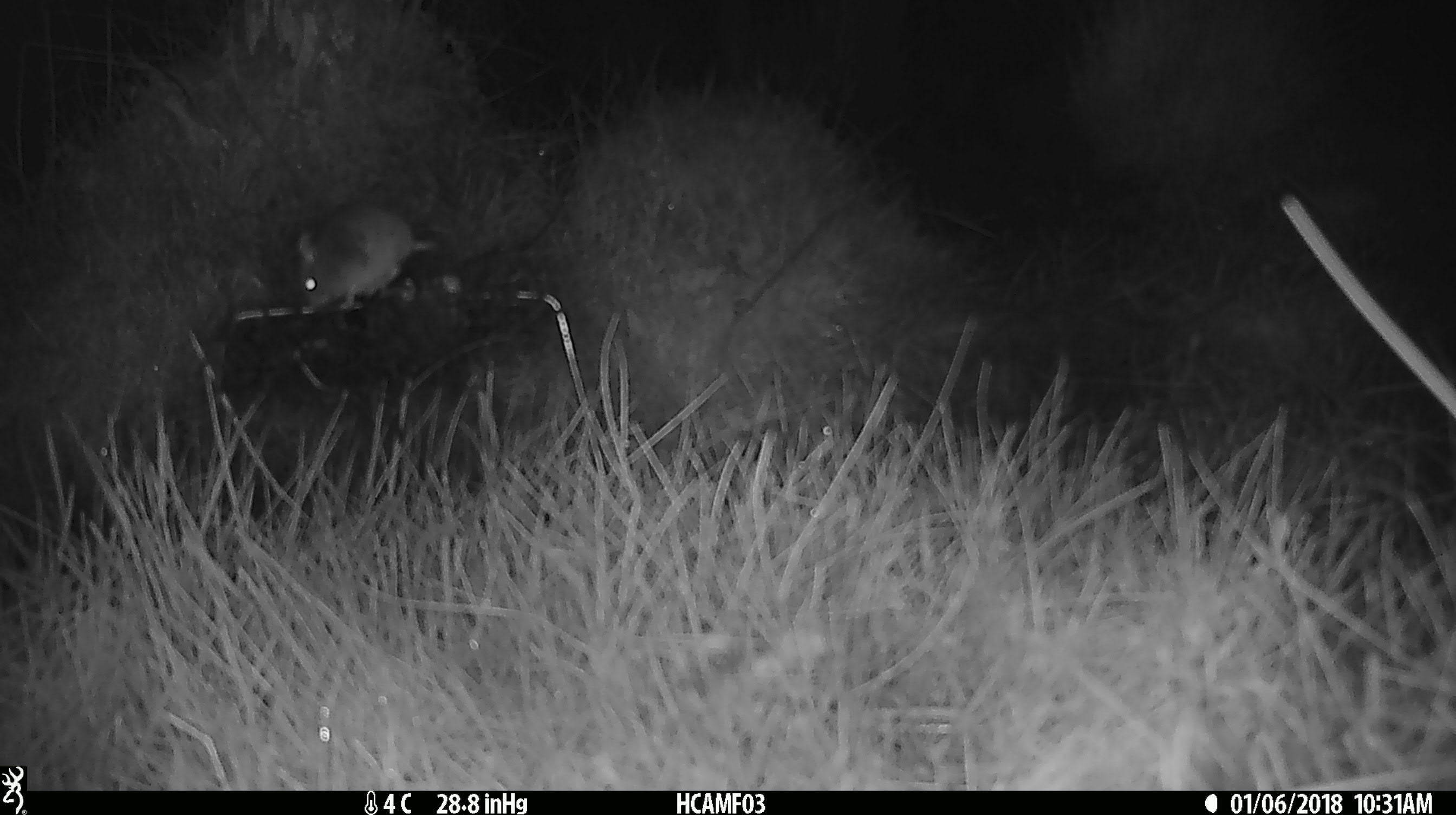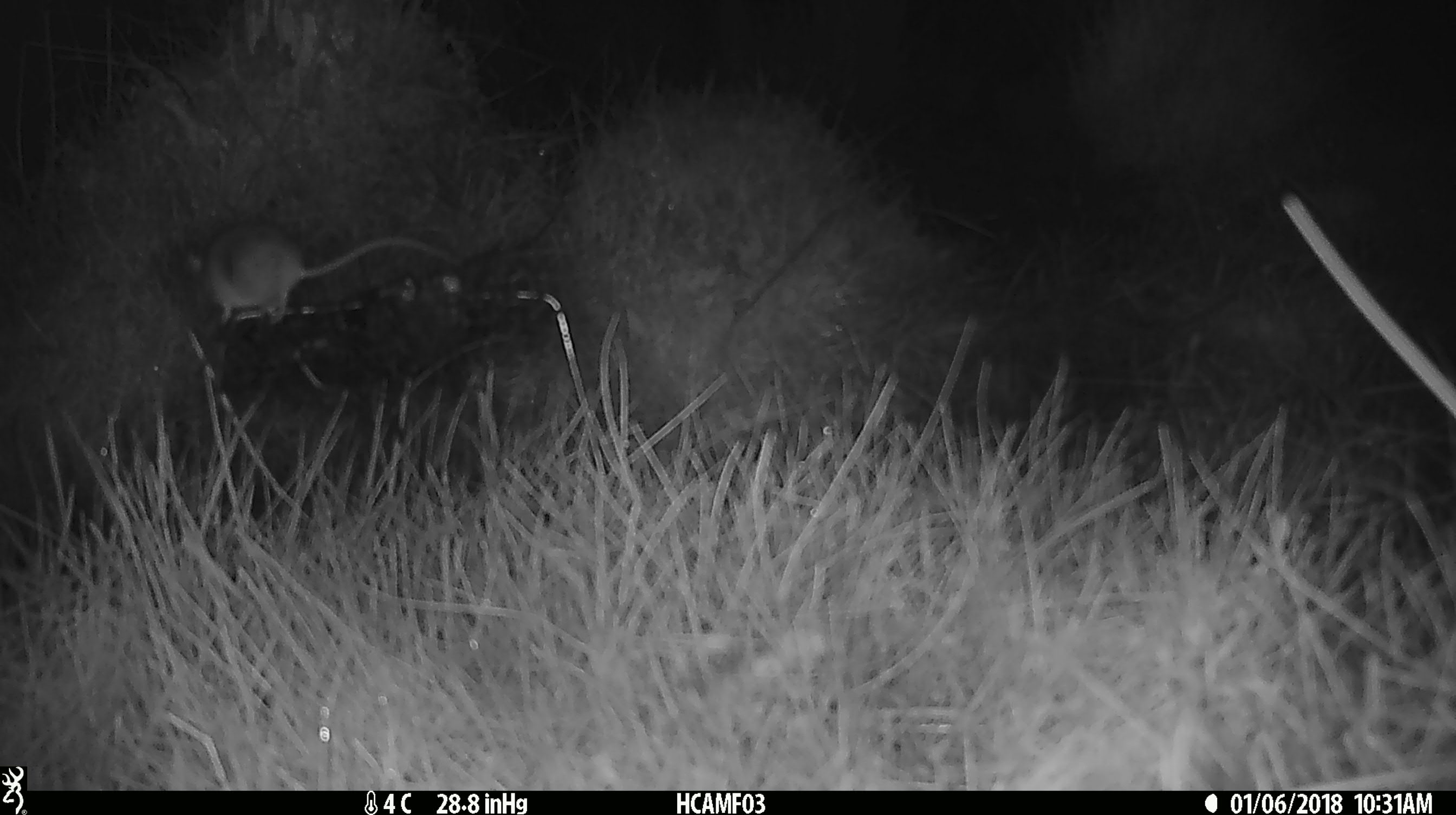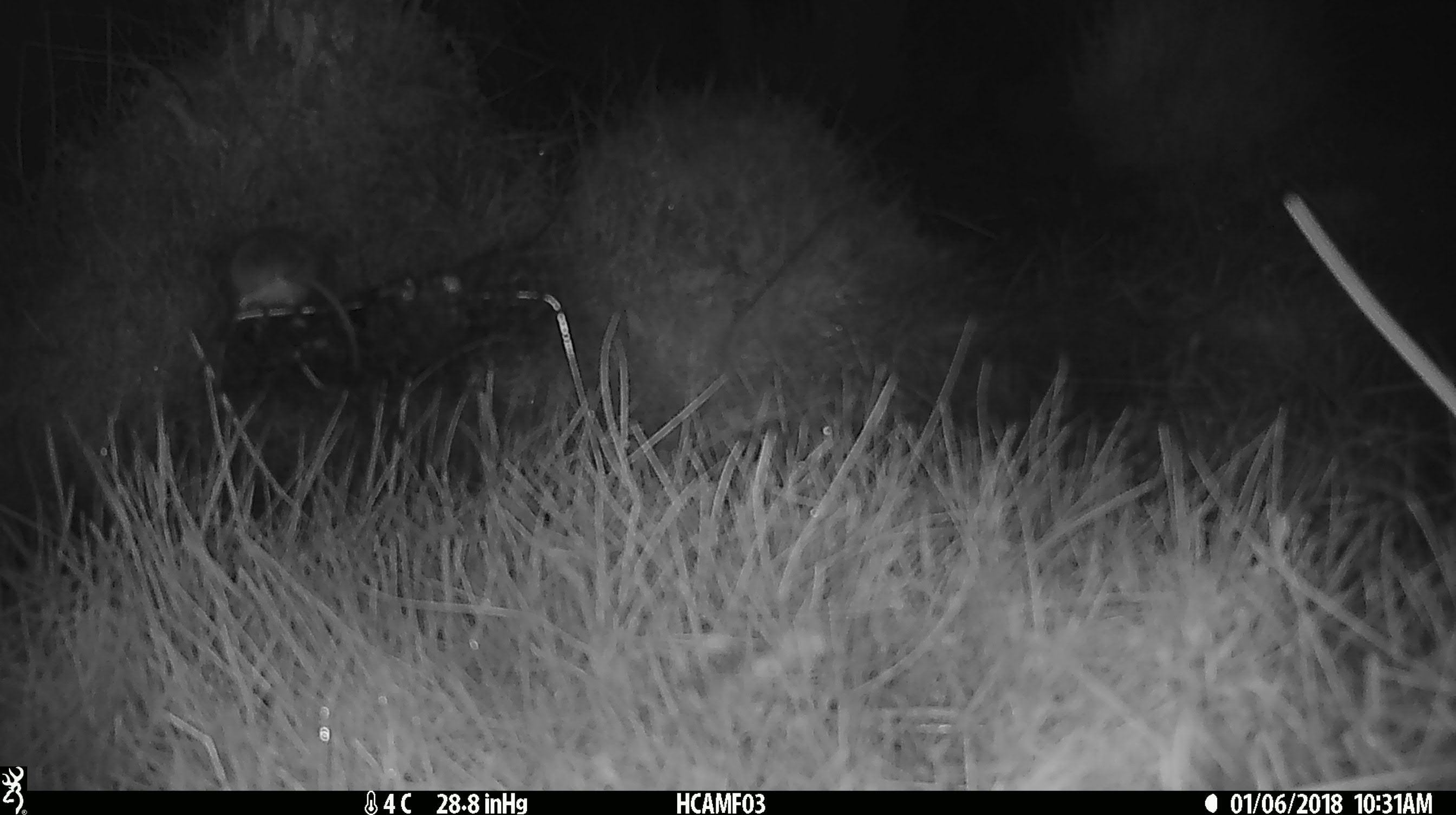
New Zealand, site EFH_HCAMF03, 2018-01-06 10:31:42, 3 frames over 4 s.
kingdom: Animalia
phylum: Chordata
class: Mammalia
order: Rodentia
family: Muridae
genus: Mus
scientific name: Mus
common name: mouse